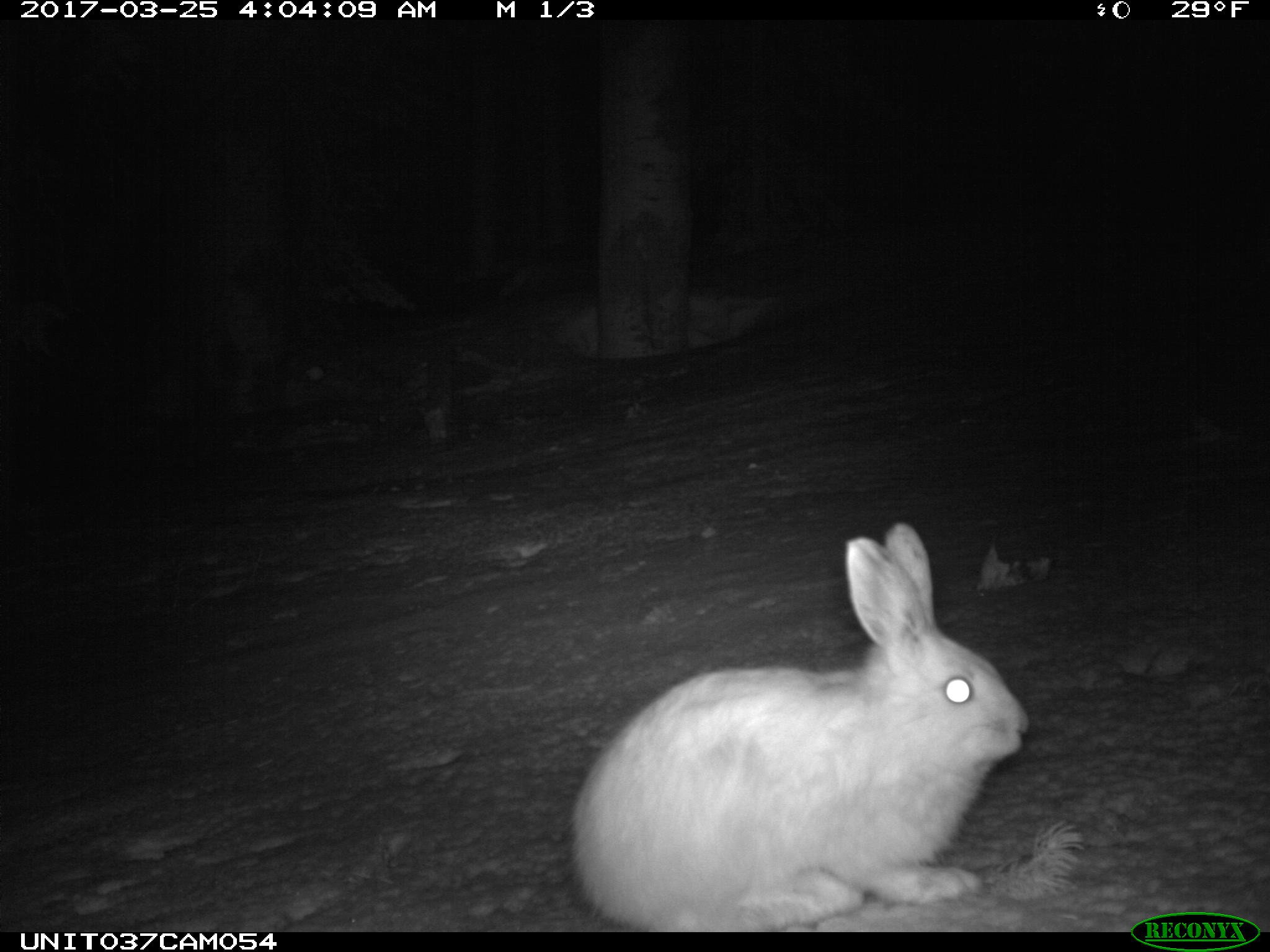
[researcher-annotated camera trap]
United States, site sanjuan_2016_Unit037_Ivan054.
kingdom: Animalia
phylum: Chordata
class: Mammalia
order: Lagomorpha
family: Leporidae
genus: Lepus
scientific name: Lepus americanus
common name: snowshoe hare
Lepus americanus (snowshoe hare).